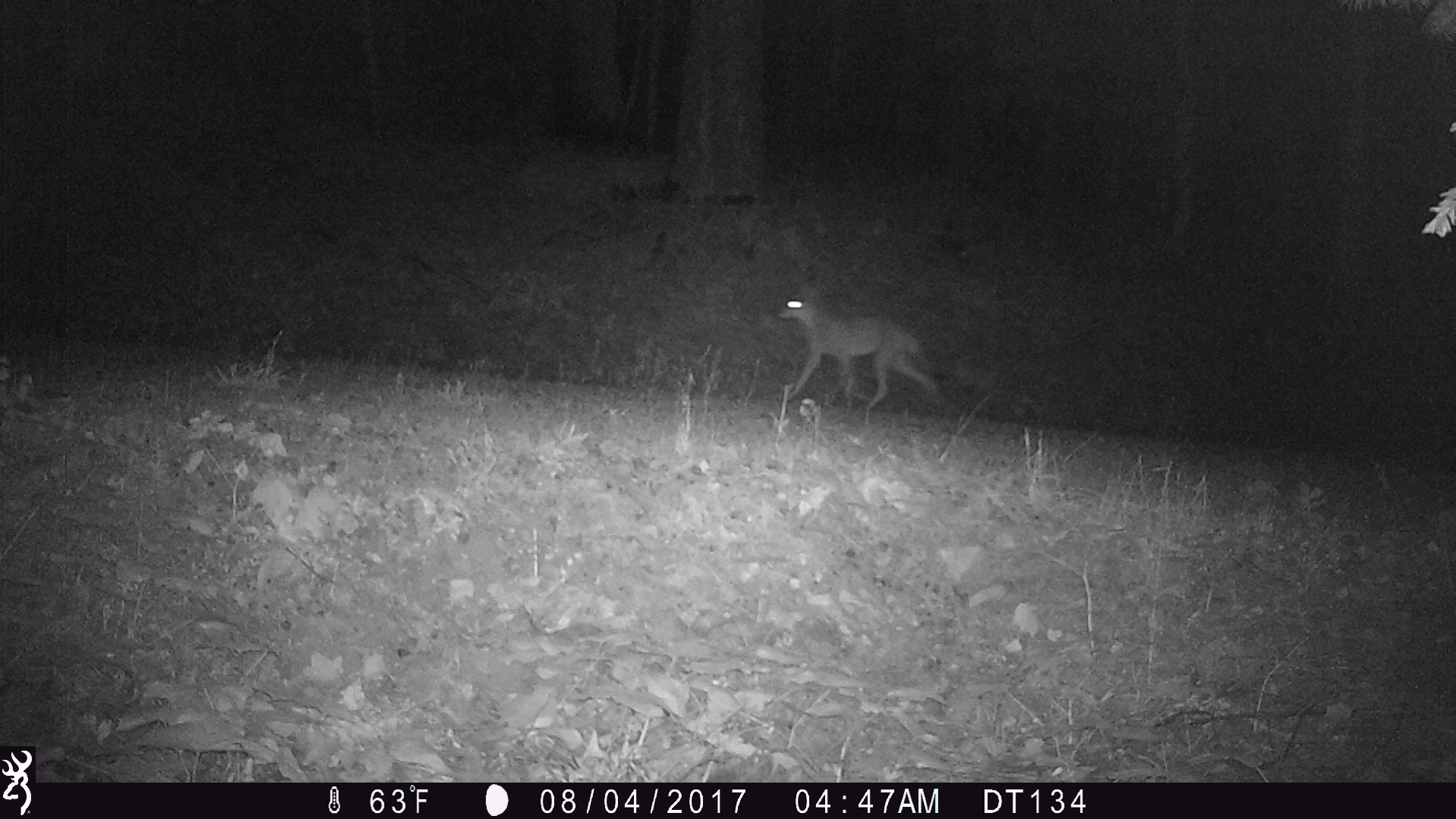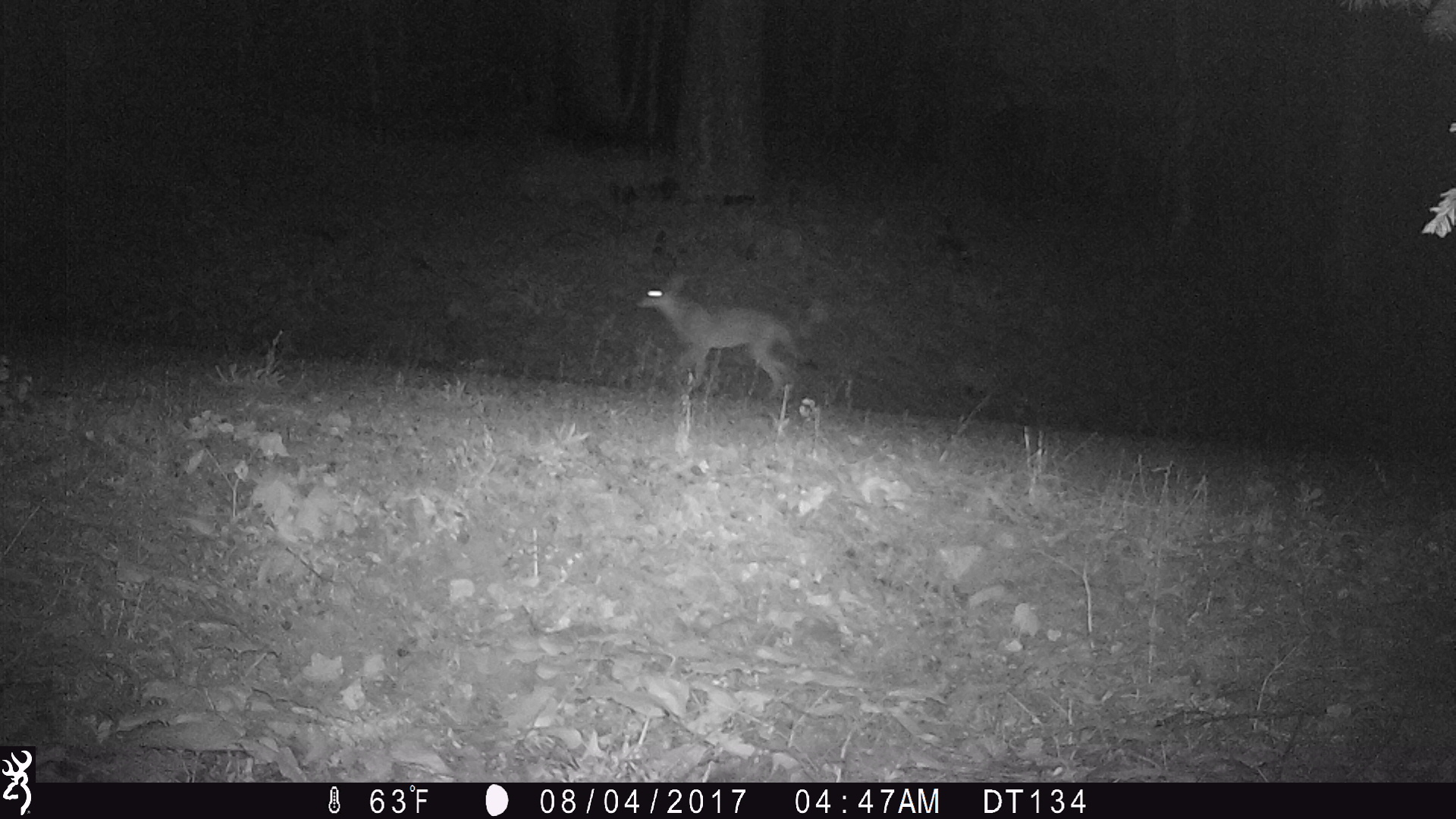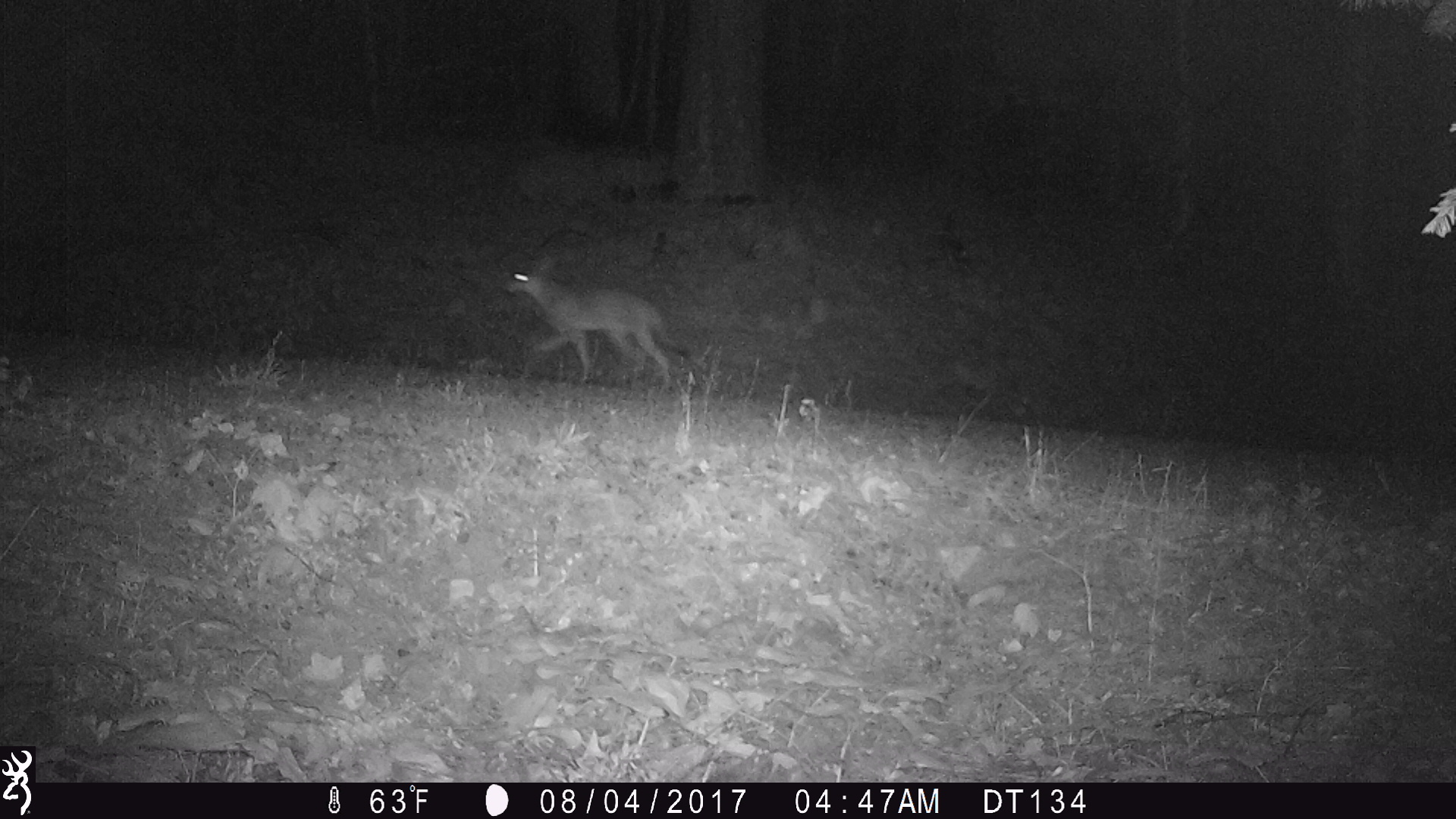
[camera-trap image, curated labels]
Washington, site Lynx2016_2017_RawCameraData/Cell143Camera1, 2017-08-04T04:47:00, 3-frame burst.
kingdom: Animalia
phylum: Chordata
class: Mammalia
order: Carnivora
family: Canidae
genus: Canis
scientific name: Canis latrans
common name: coyote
Canis latrans (coyote). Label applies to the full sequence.